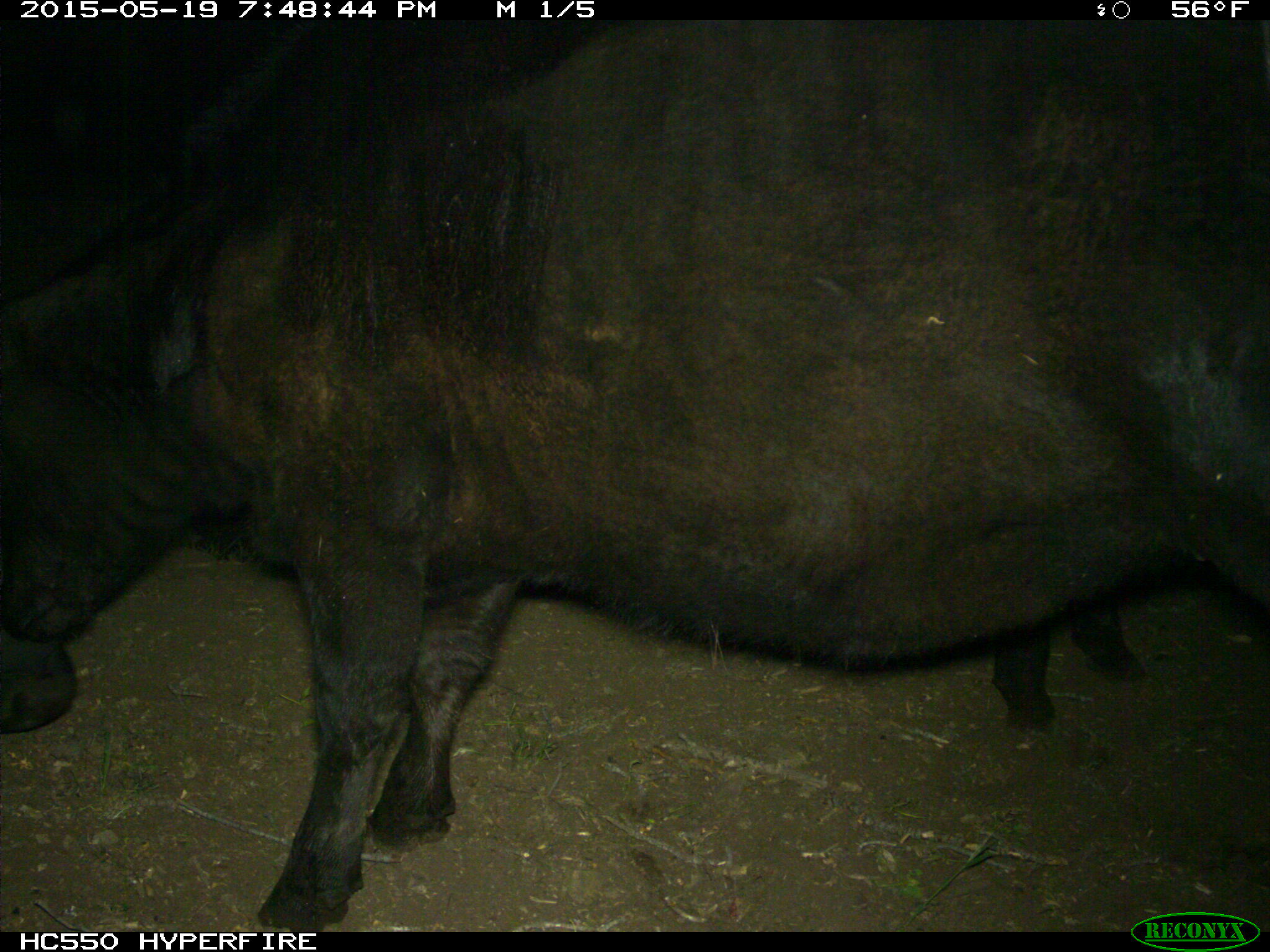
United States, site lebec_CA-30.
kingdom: Animalia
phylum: Chordata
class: Mammalia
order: Artiodactyla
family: Bovidae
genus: Bos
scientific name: Bos taurus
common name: domestic cow